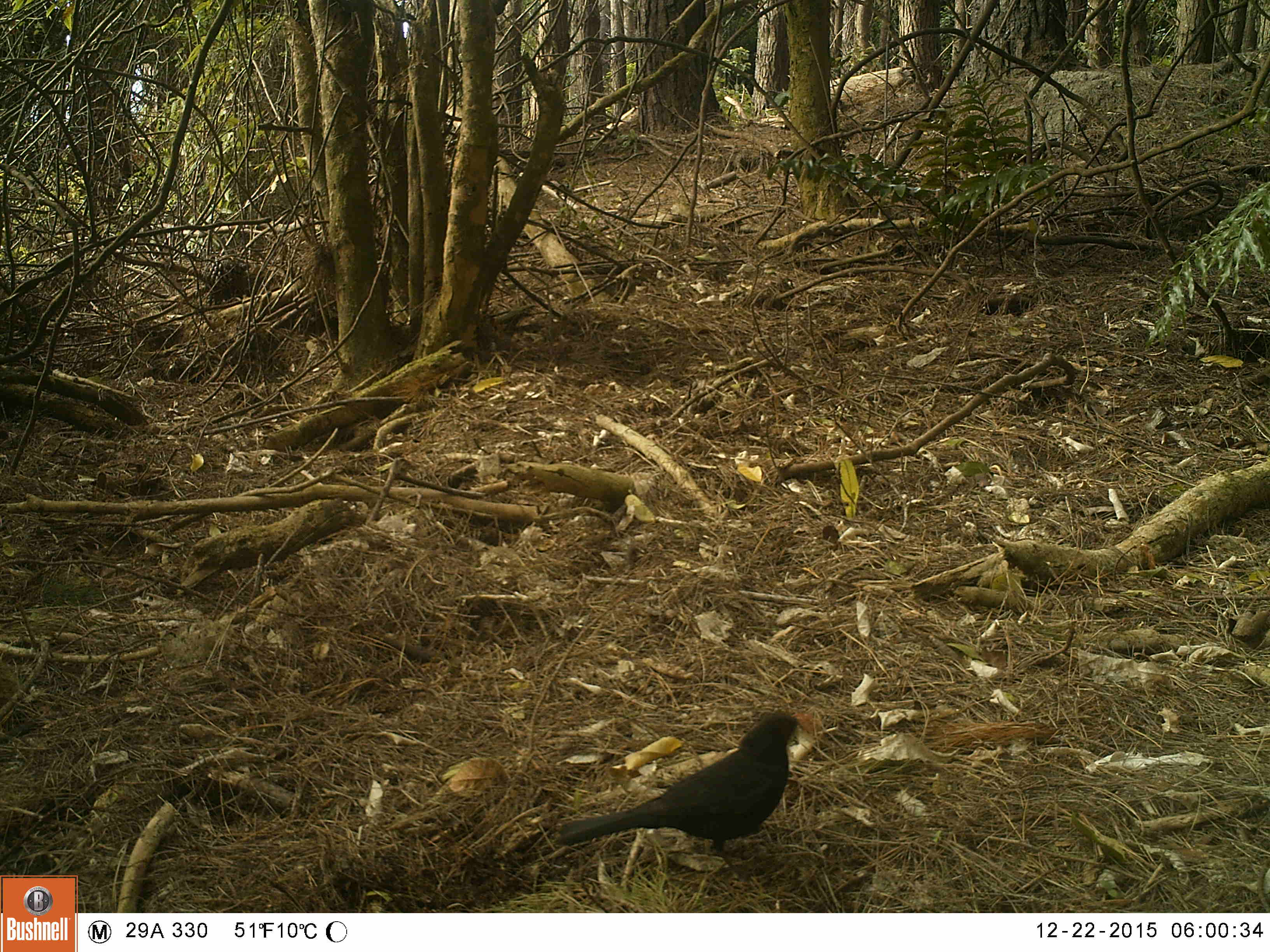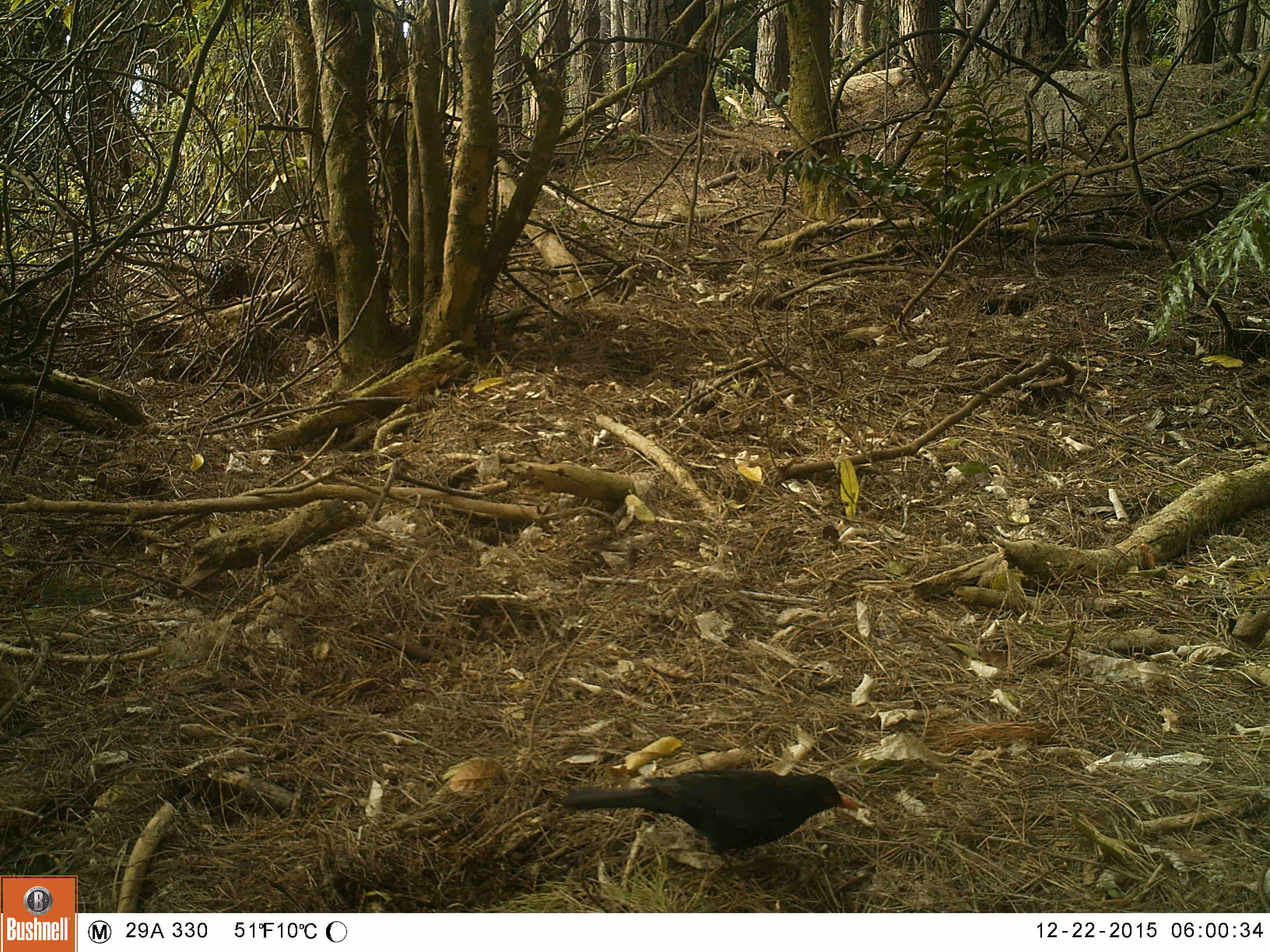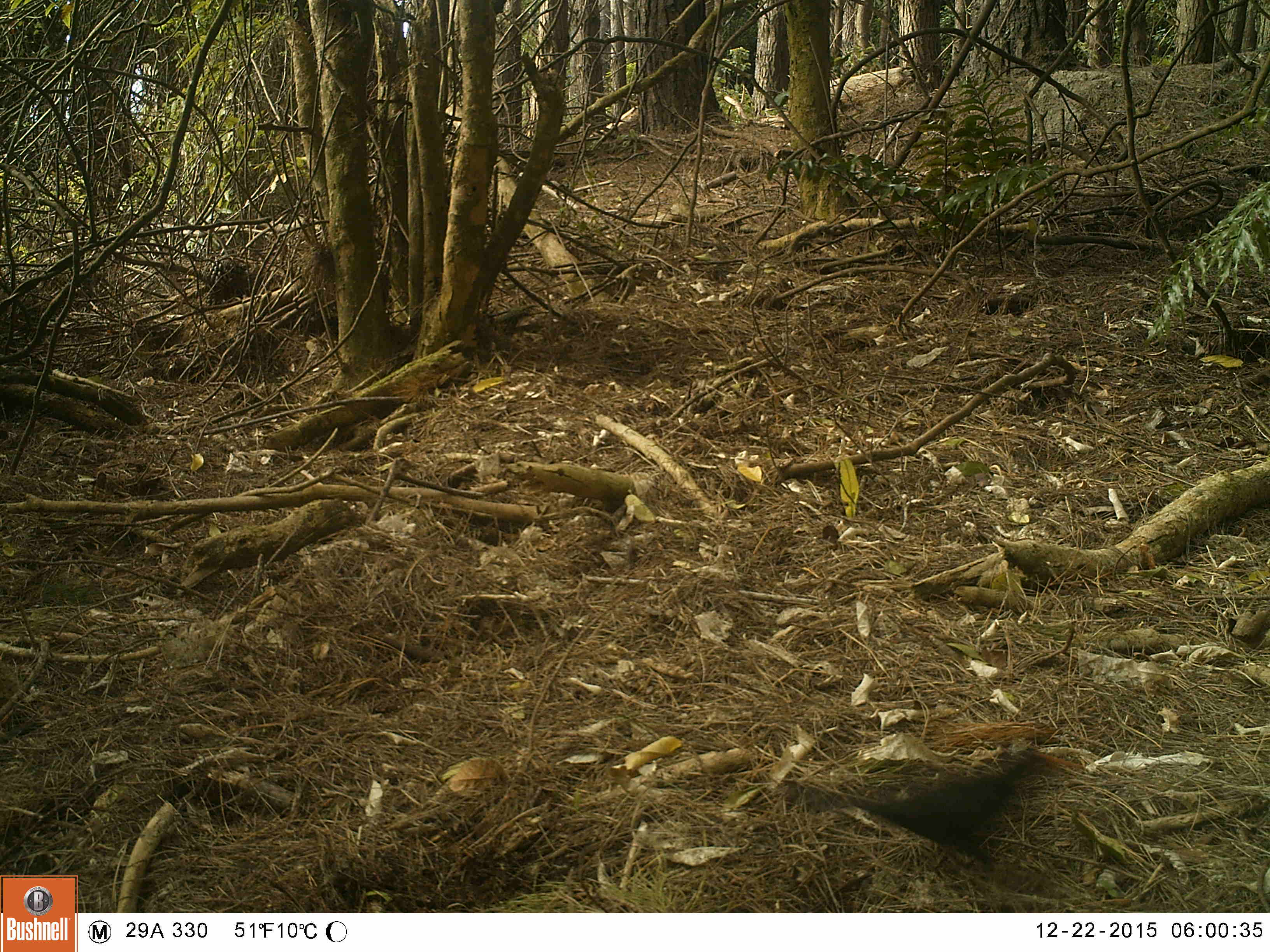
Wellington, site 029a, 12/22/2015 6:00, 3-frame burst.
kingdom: Animalia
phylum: Chordata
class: Aves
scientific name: Aves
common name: bird